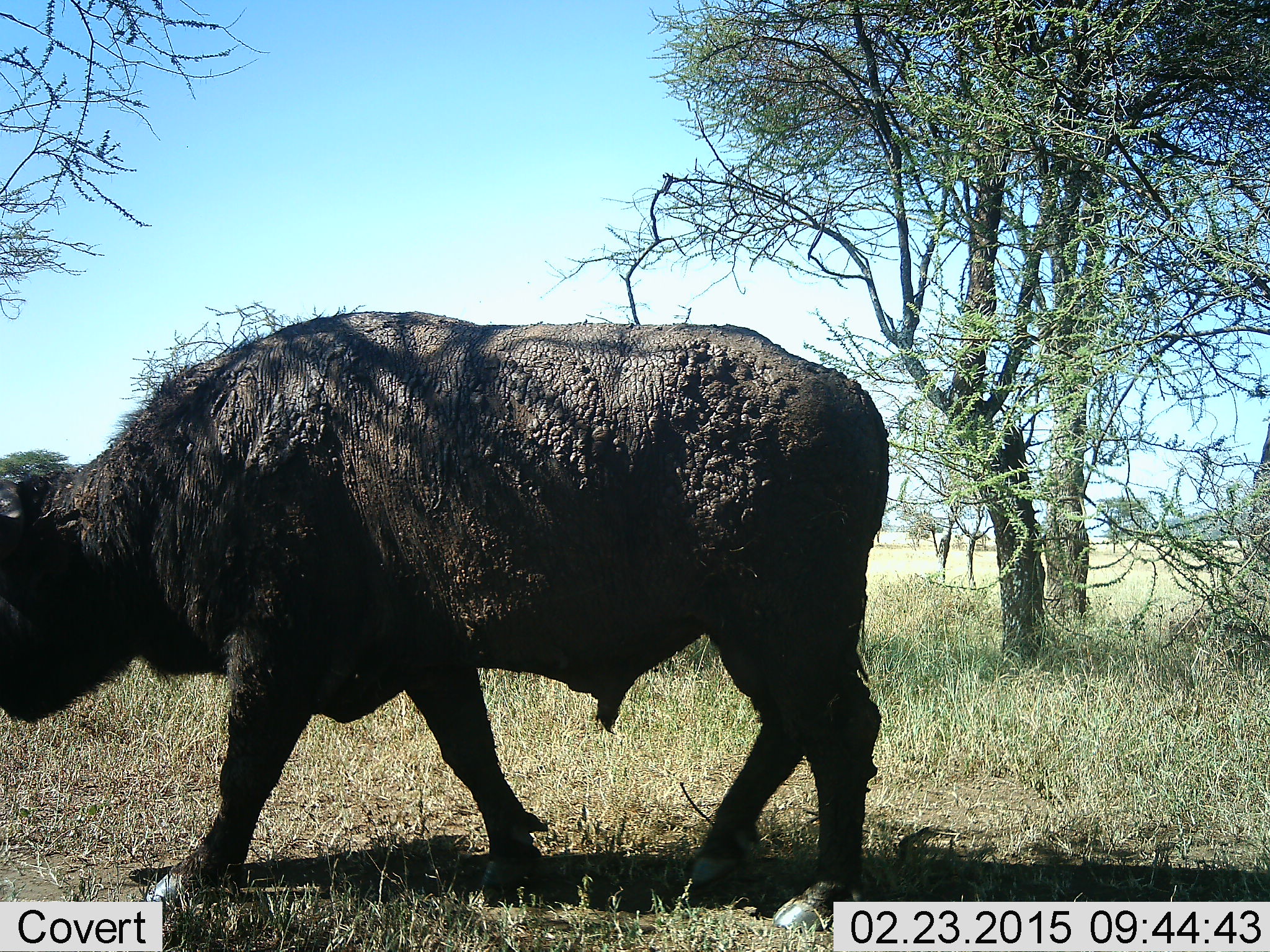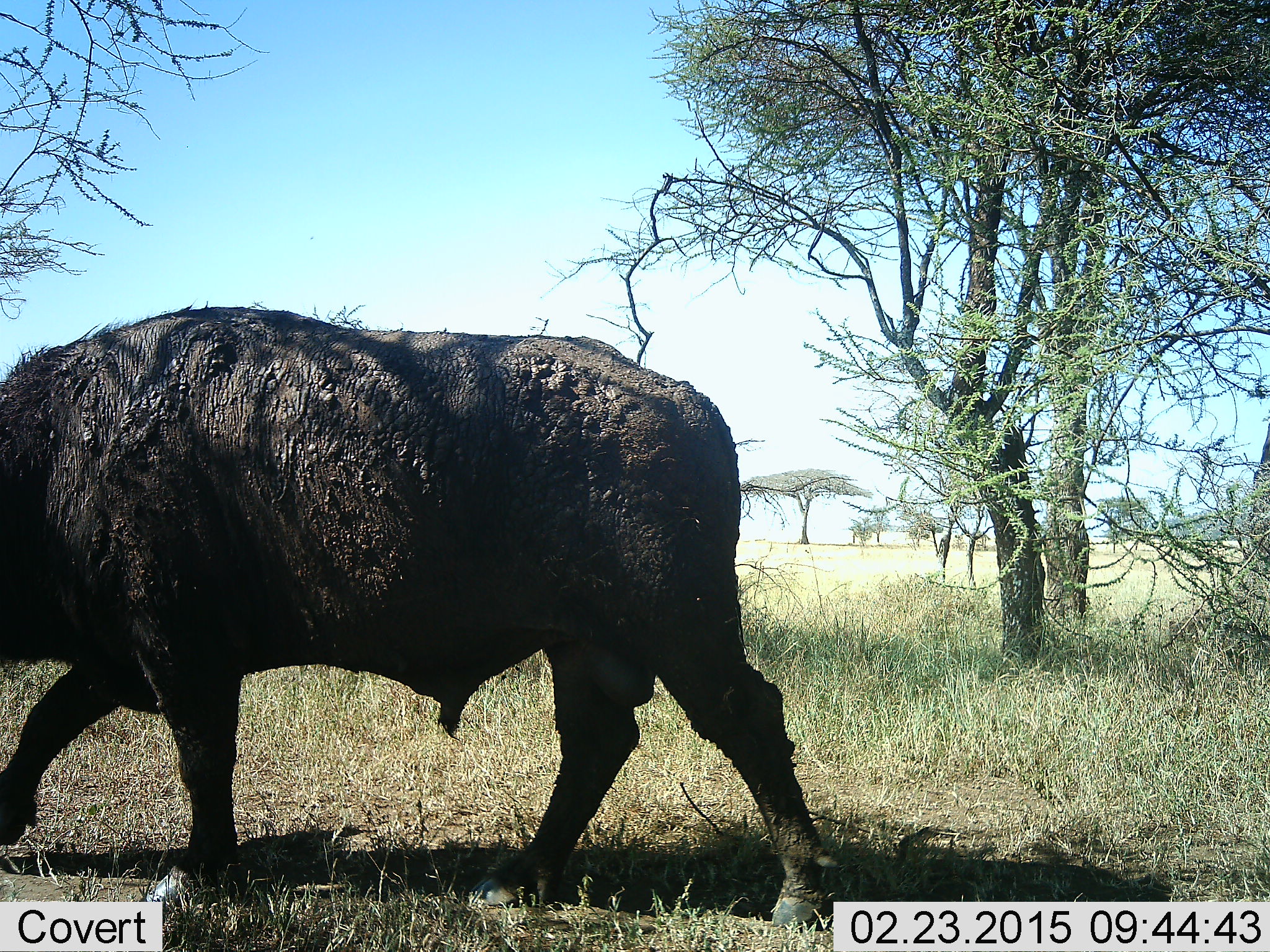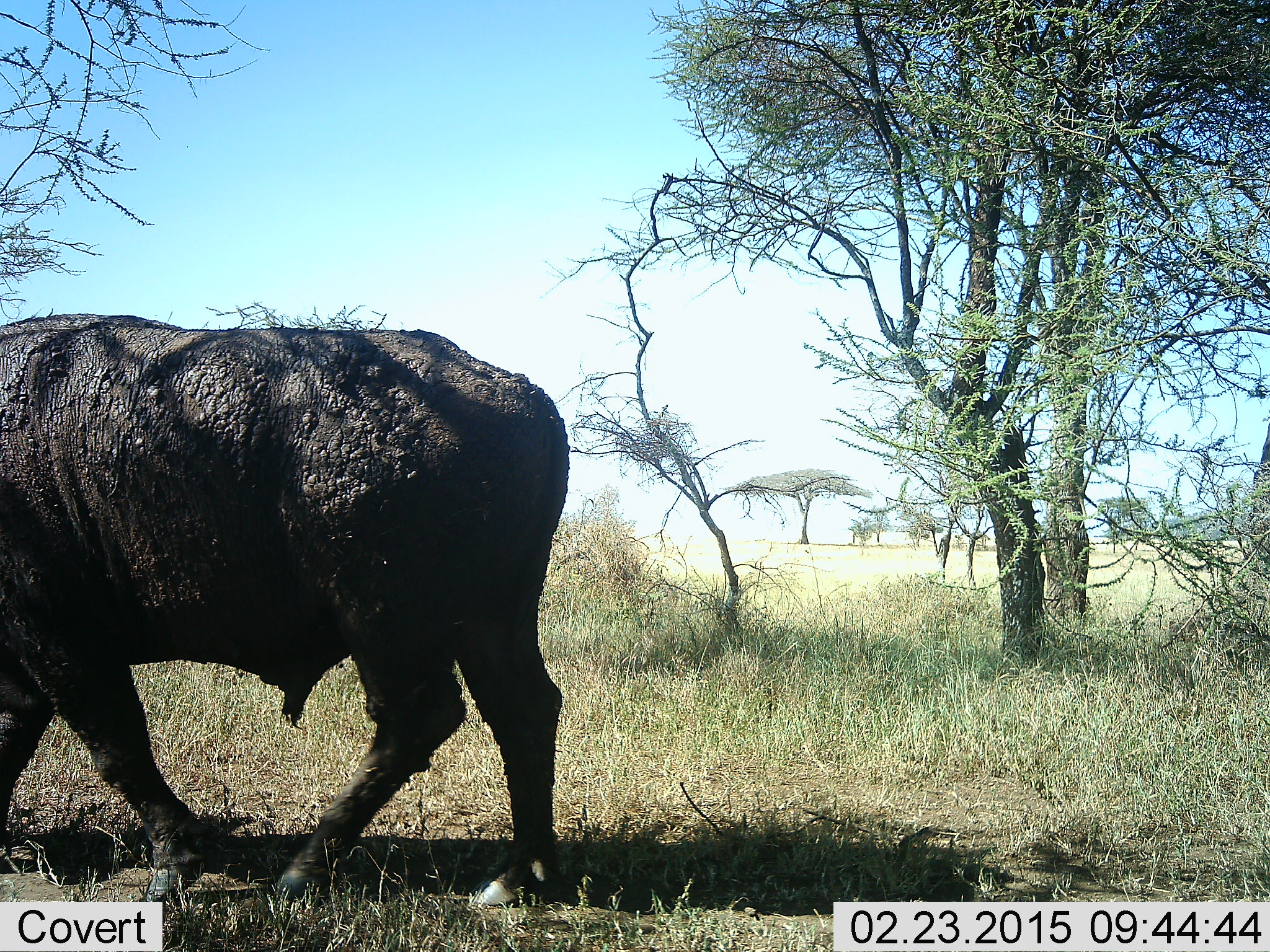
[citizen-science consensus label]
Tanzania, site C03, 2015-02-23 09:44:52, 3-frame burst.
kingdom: Animalia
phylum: Chordata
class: Mammalia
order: Artiodactyla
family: Bovidae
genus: Syncerus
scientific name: Syncerus caffer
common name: cape buffalo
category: buffalo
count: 1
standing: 10%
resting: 0%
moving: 100%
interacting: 0%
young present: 0%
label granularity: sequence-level